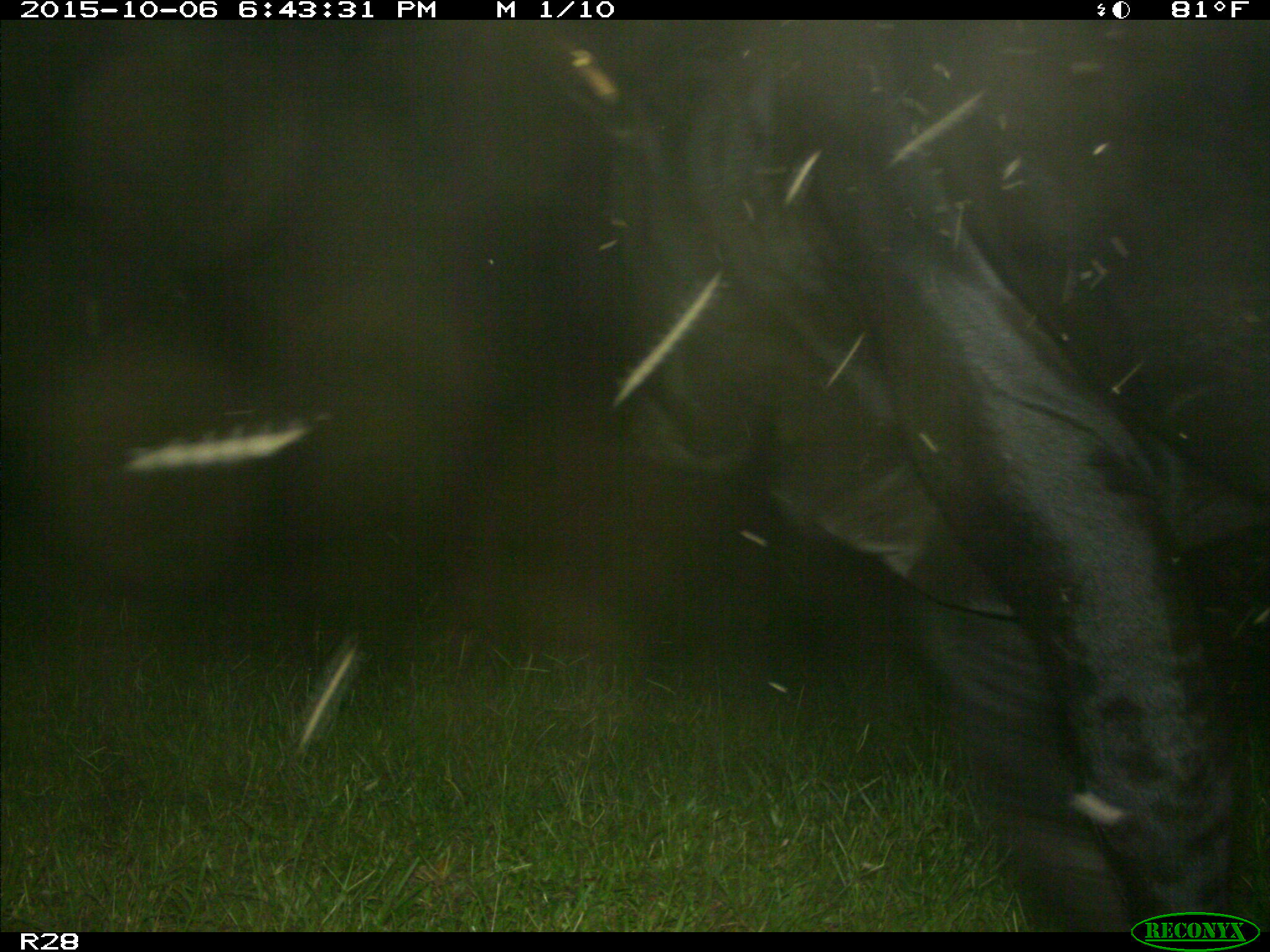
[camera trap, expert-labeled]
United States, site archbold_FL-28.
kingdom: Animalia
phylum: Chordata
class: Mammalia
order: Artiodactyla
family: Bovidae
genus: Bos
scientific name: Bos taurus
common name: domestic cow